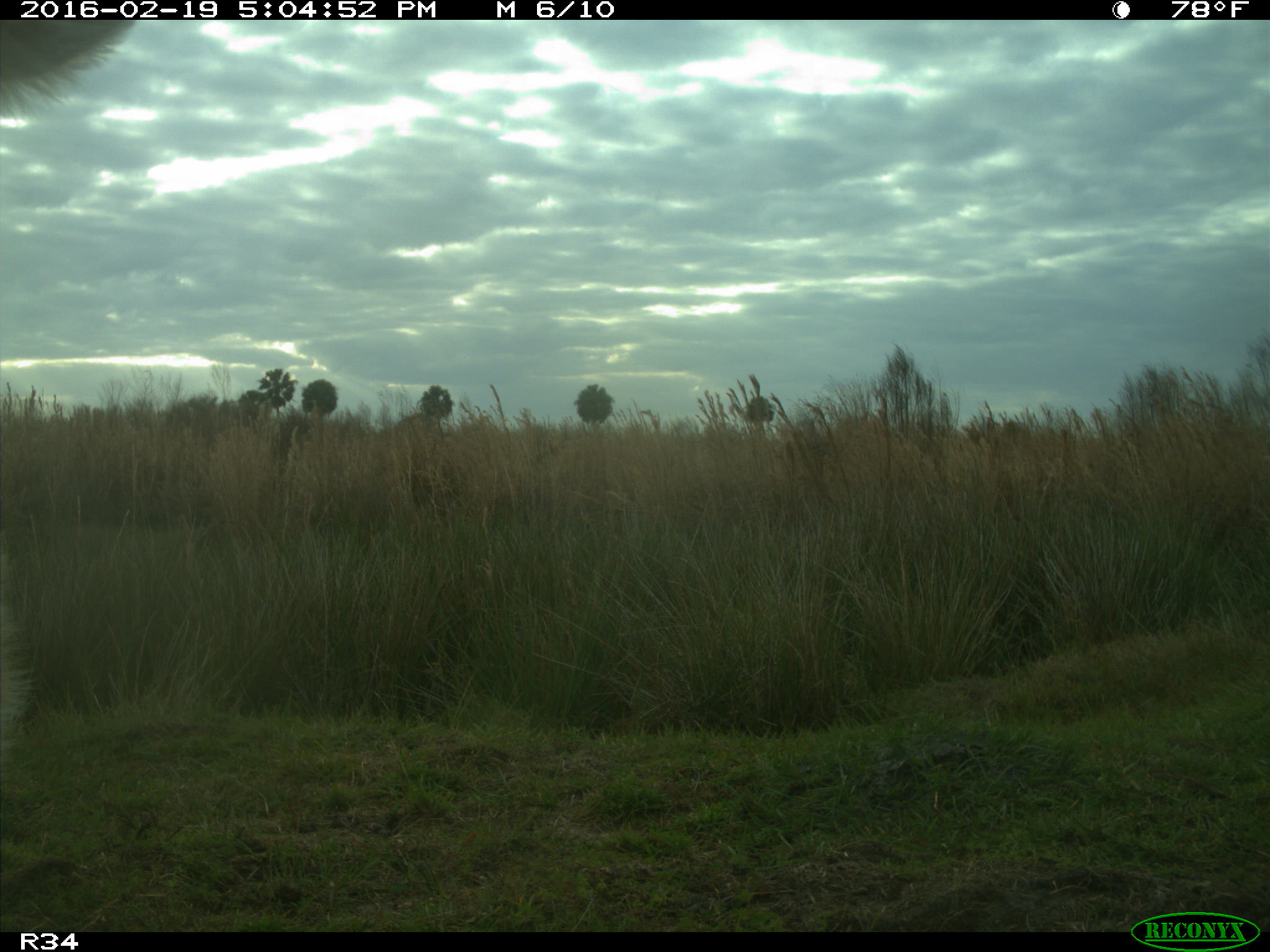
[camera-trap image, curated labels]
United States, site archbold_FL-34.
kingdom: Animalia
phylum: Chordata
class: Mammalia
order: Artiodactyla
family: Bovidae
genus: Bos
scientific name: Bos taurus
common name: domestic cow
Bos taurus (domestic cow).